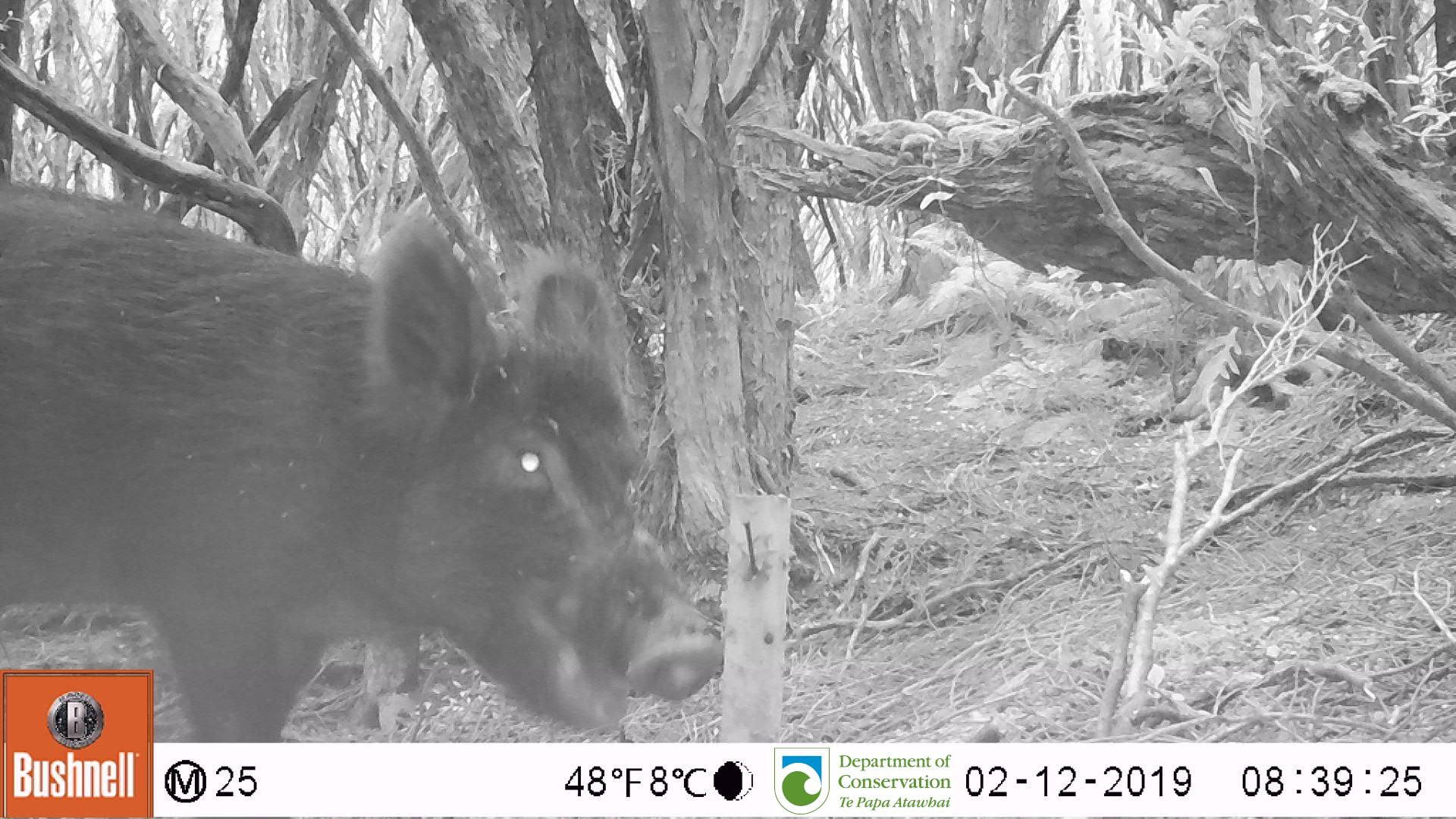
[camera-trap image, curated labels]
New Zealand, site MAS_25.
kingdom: Animalia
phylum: Chordata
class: Mammalia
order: Artiodactyla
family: Suidae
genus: Sus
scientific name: Sus scrofa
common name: pig